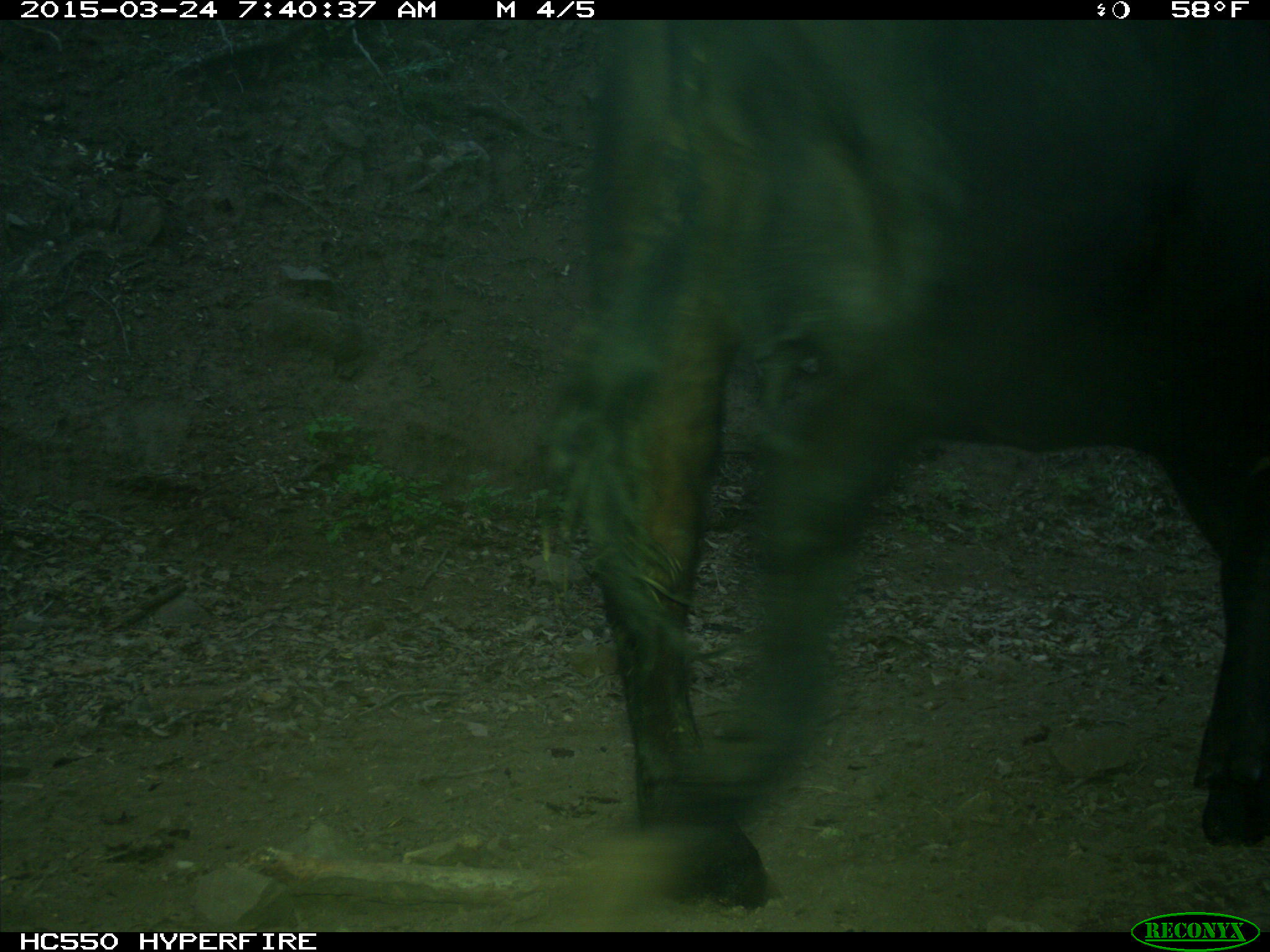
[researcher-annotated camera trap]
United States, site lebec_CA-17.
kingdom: Animalia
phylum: Chordata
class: Mammalia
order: Artiodactyla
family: Bovidae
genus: Bos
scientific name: Bos taurus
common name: domestic cow